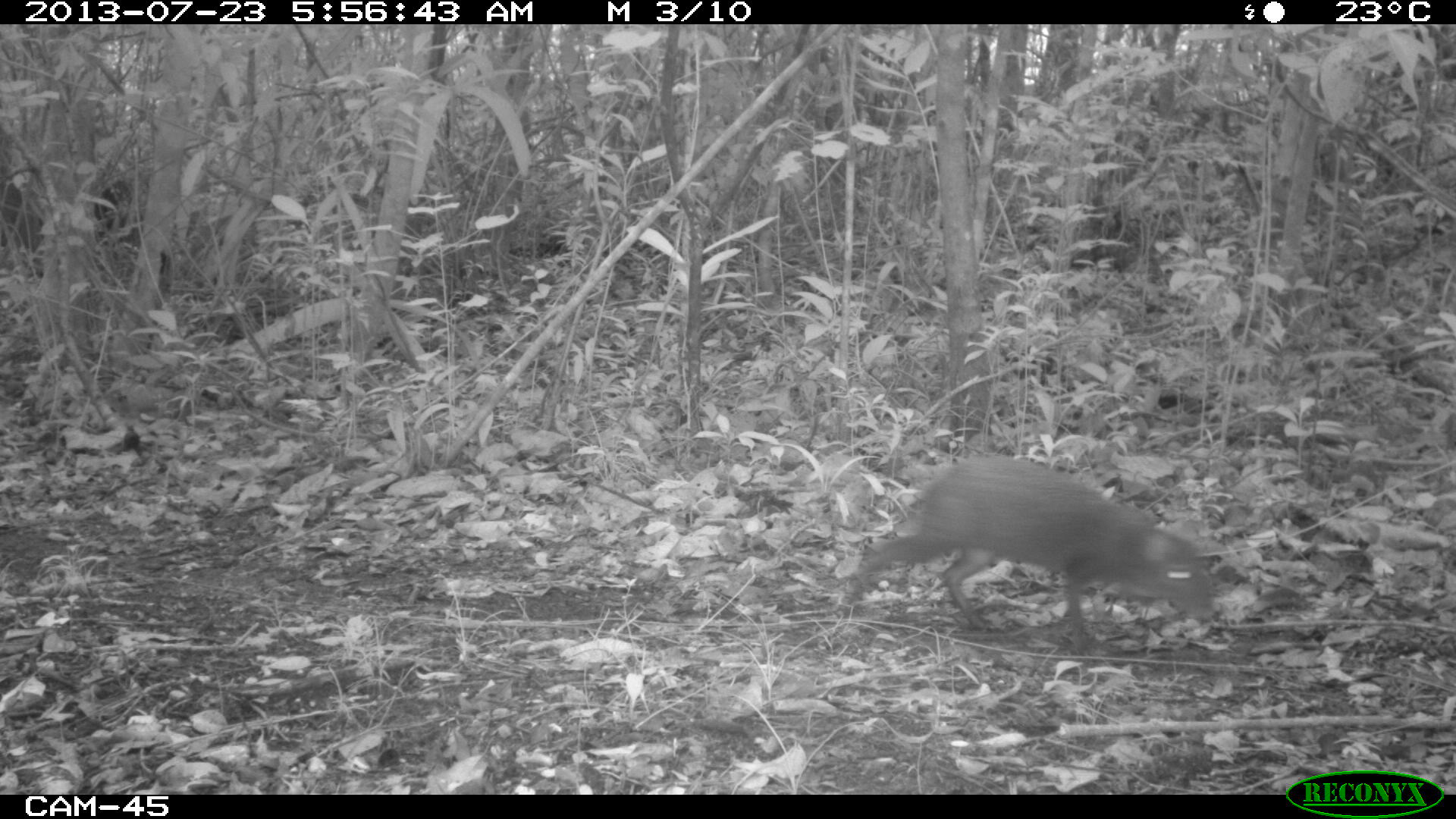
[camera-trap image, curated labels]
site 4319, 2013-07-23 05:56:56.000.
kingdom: Animalia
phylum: Chordata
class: Mammalia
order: Rodentia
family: Dasyproctidae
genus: Dasyprocta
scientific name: Dasyprocta punctata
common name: central american agouti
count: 1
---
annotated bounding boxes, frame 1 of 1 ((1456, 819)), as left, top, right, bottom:
dasyprocta punctata: 844, 452, 1213, 651